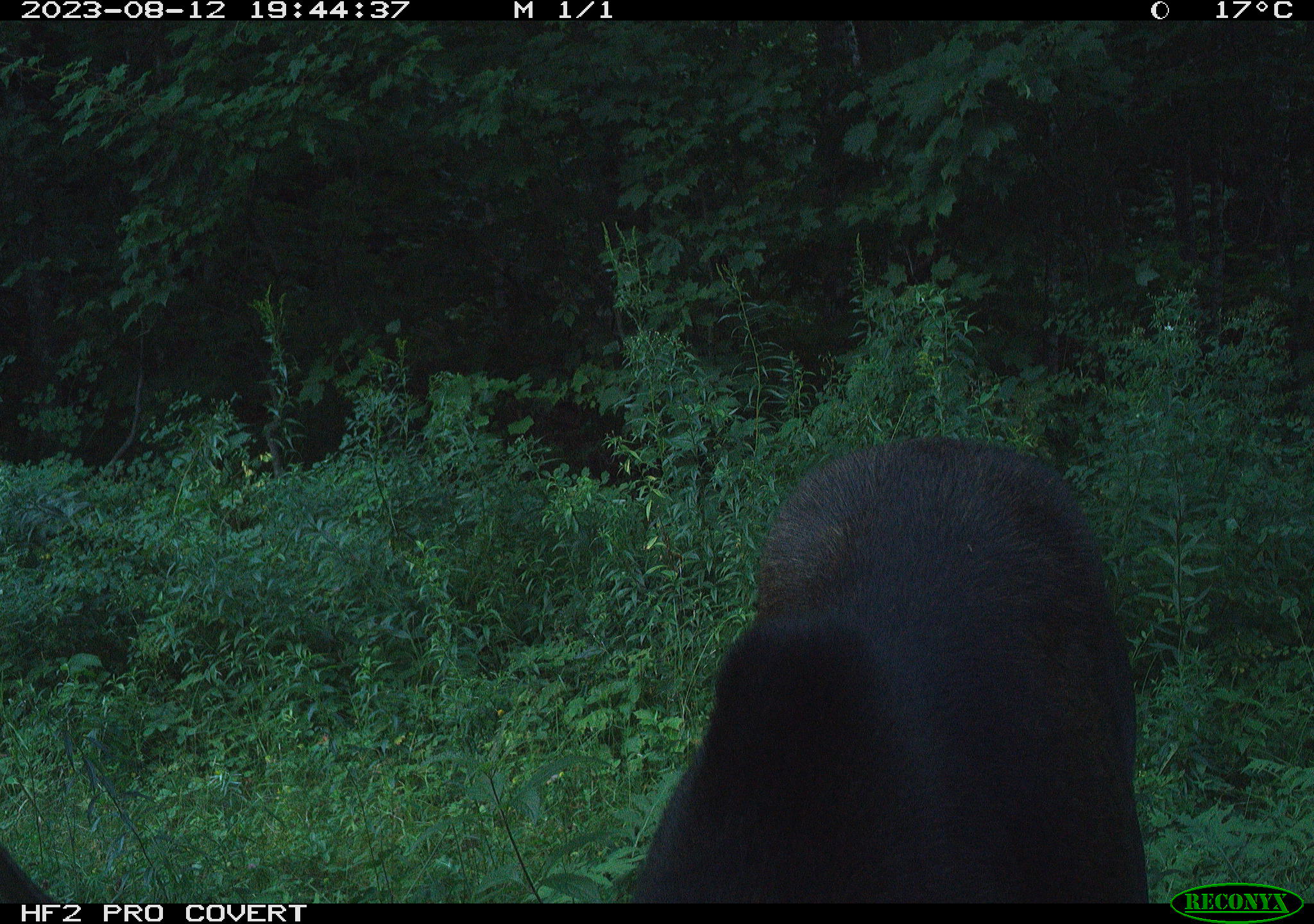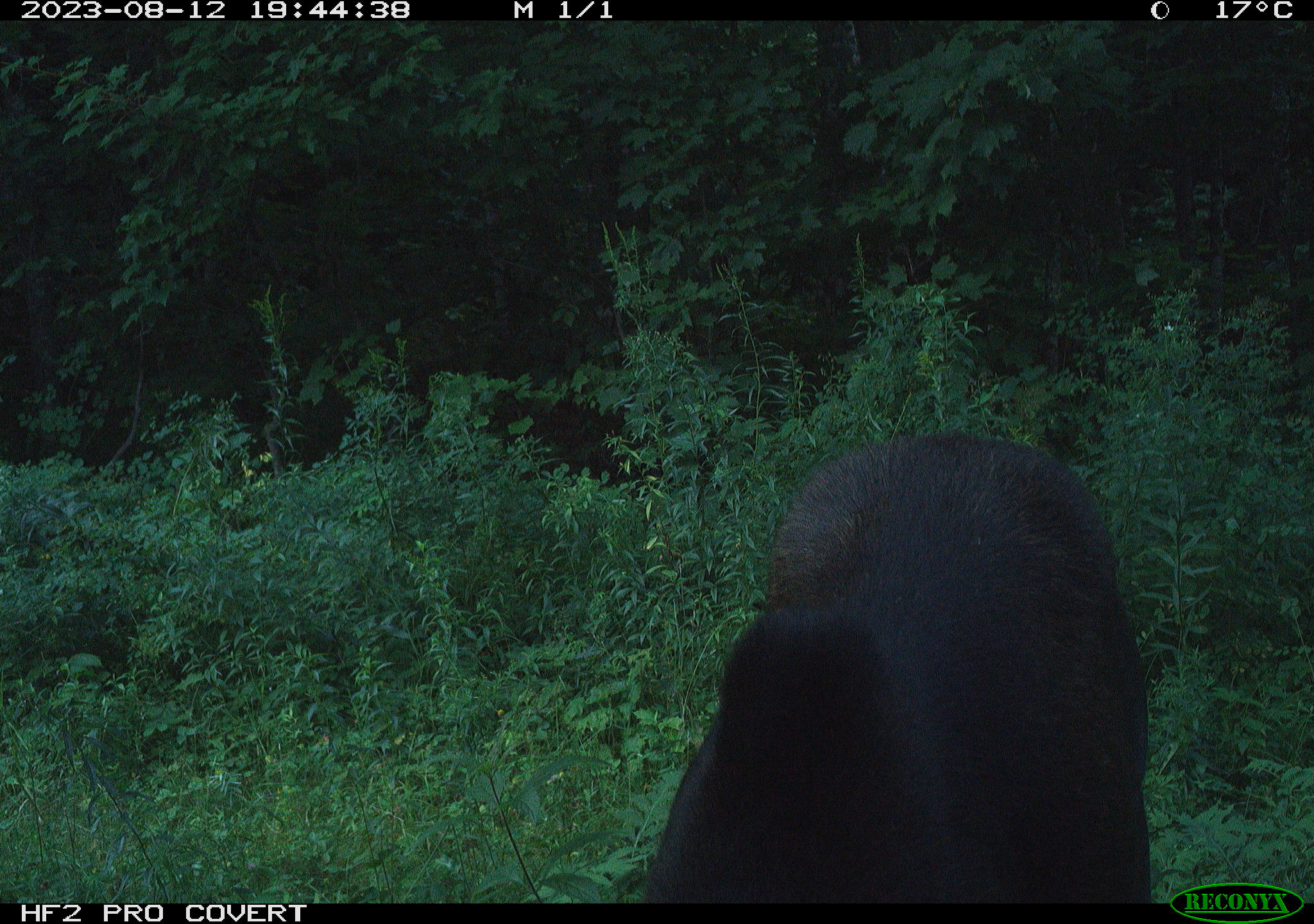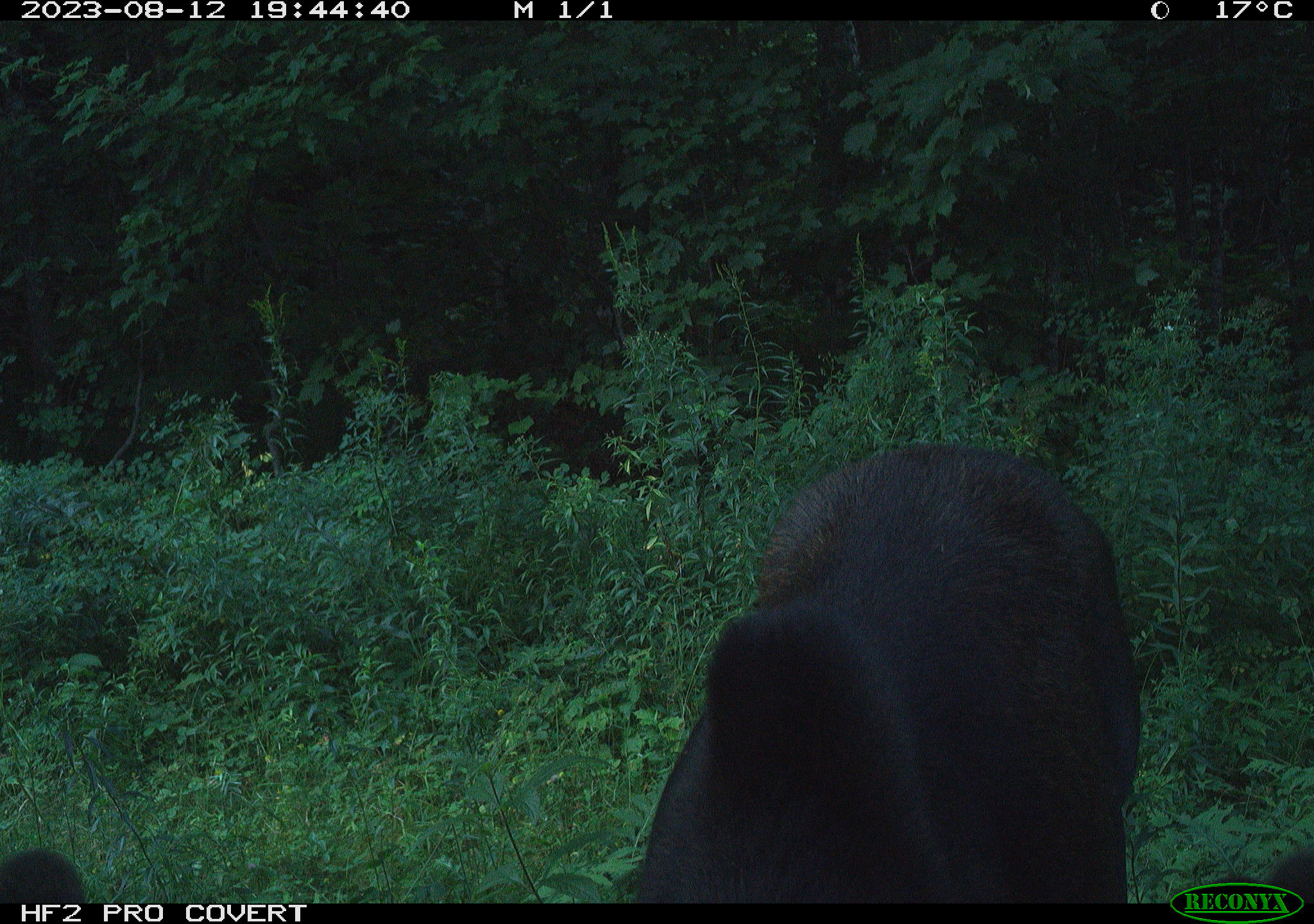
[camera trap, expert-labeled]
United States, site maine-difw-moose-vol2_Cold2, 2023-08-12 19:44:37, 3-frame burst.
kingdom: Animalia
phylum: Chordata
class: Mammalia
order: Artiodactyla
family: Cervidae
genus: Alces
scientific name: Alces alces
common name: moose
Moose (Alces alces).